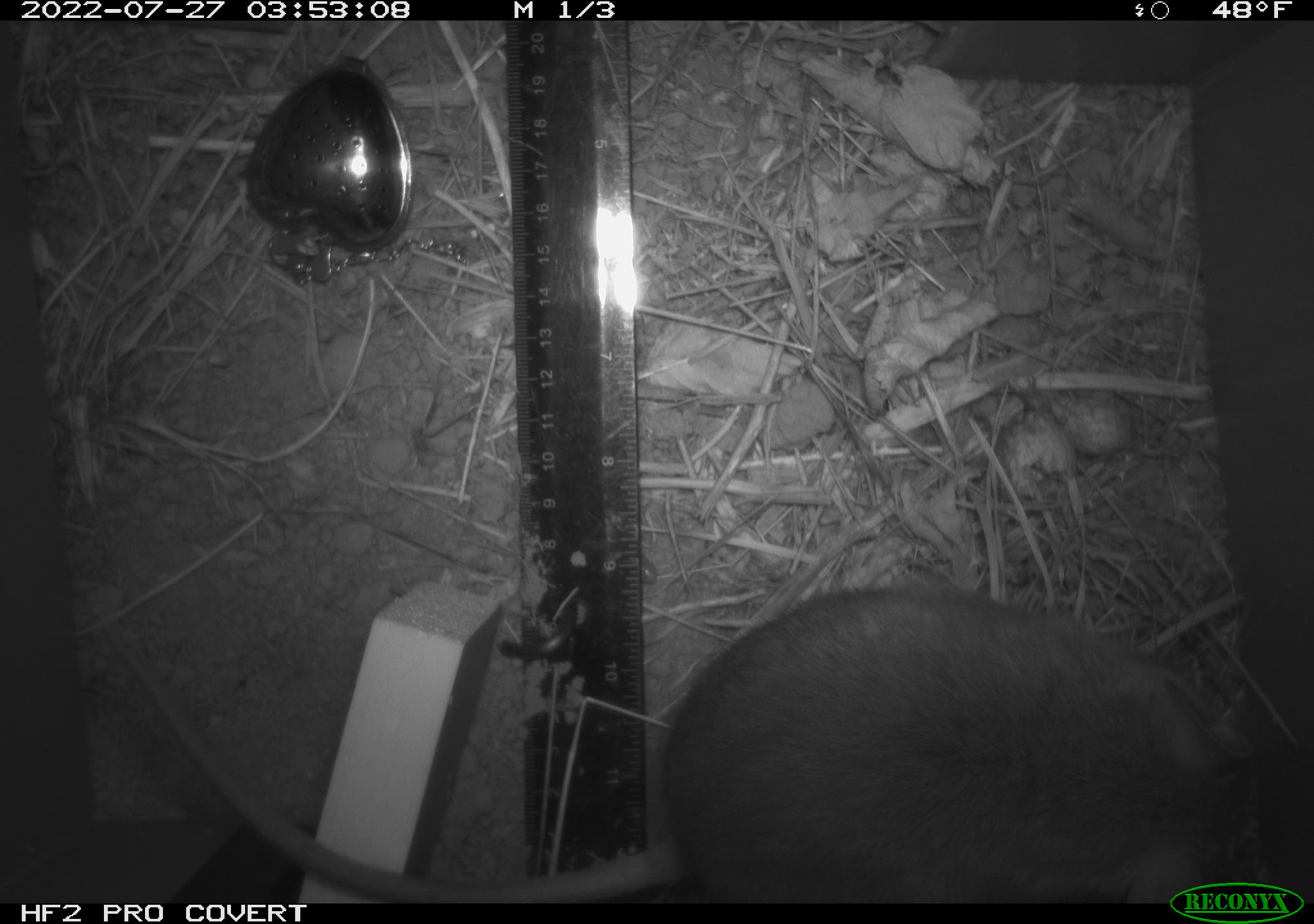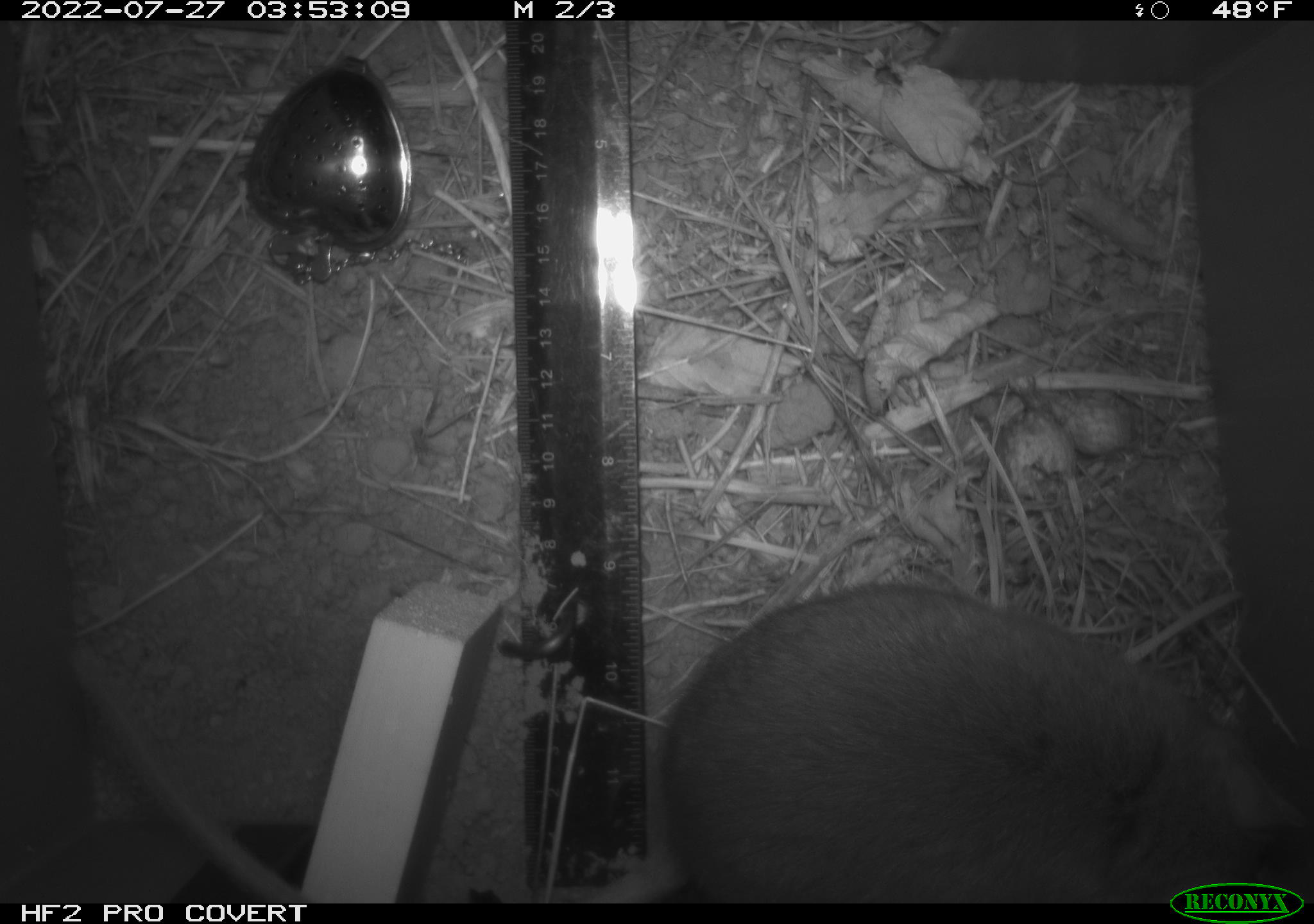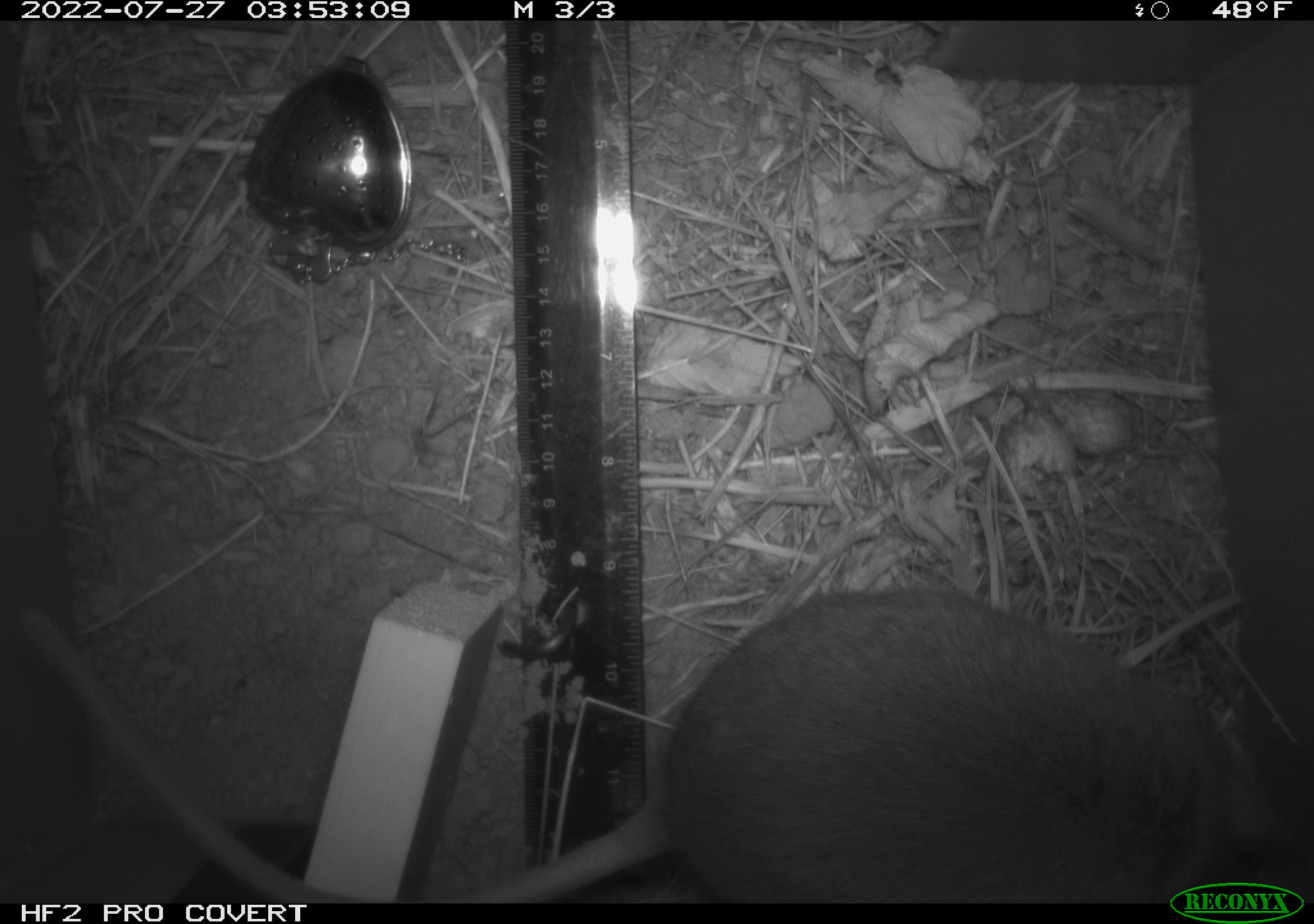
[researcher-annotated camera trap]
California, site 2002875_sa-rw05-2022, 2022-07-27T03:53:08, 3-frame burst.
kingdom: Animalia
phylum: Chordata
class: Mammalia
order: Rodentia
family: Cricetidae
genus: Neotoma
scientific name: Neotoma fuscipes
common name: dusky-footed woodrat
Dusky-footed woodrat (Neotoma fuscipes).